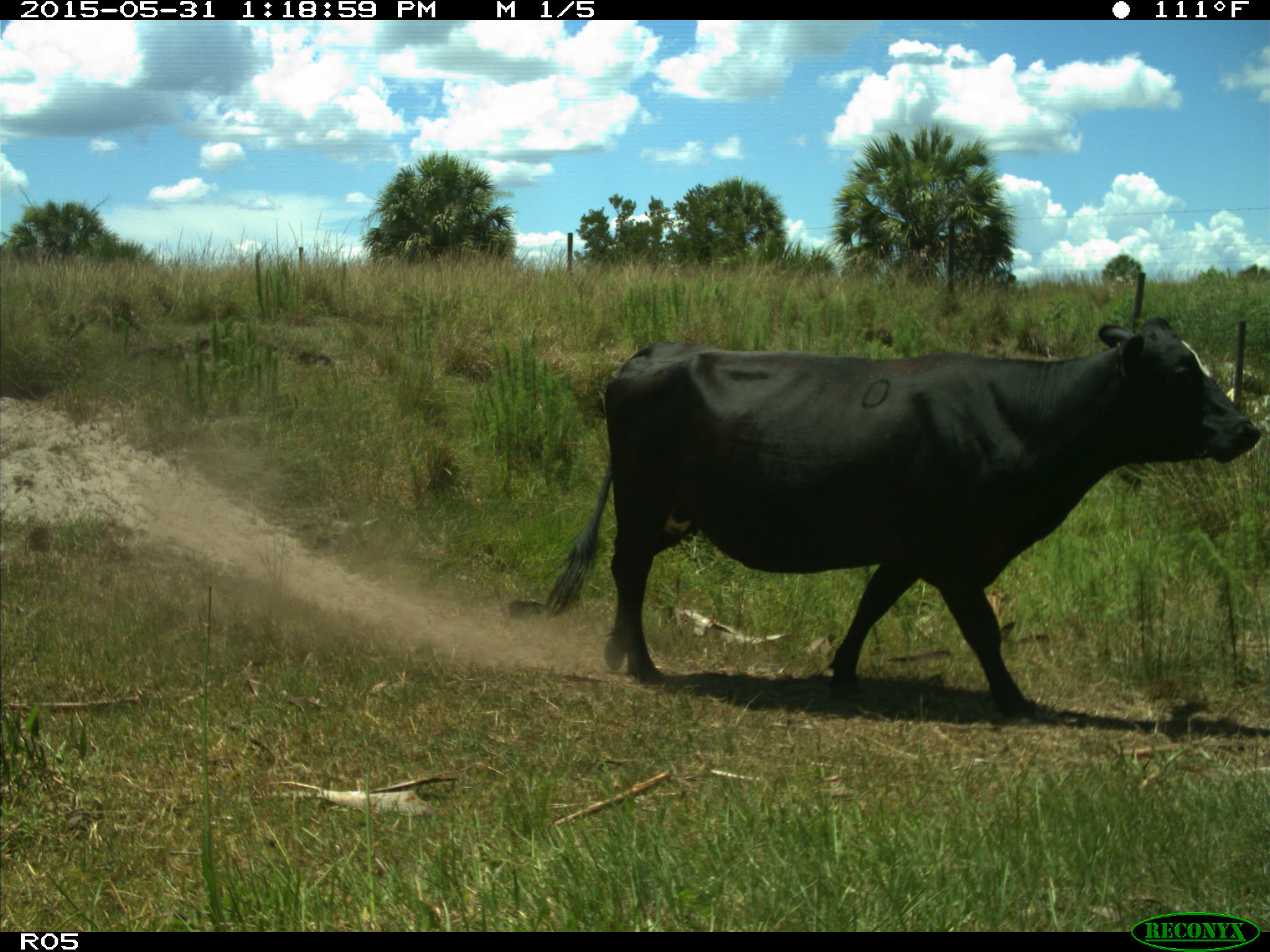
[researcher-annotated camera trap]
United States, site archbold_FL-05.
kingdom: Animalia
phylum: Chordata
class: Mammalia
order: Artiodactyla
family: Bovidae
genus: Bos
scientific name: Bos taurus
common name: domestic cow